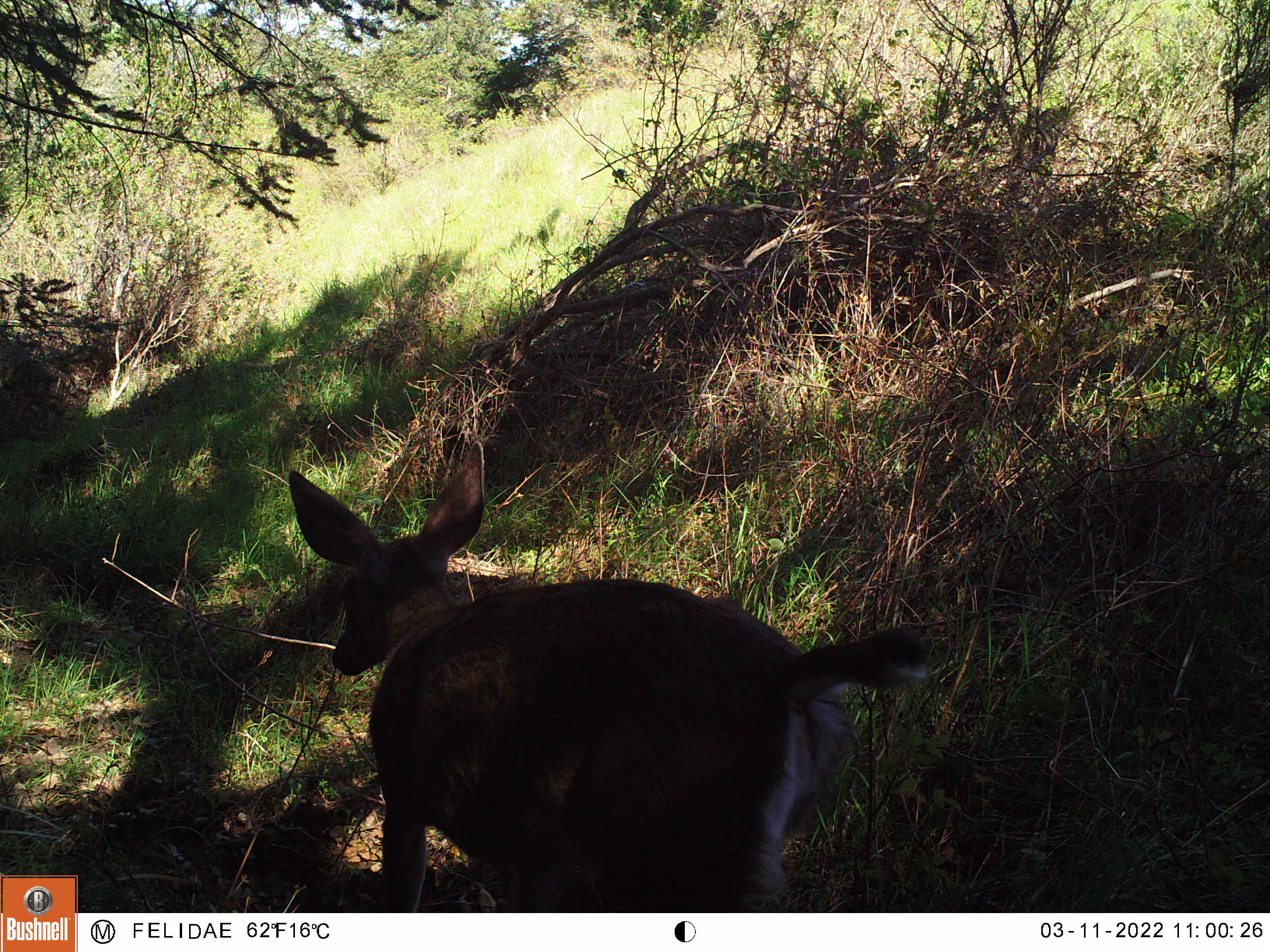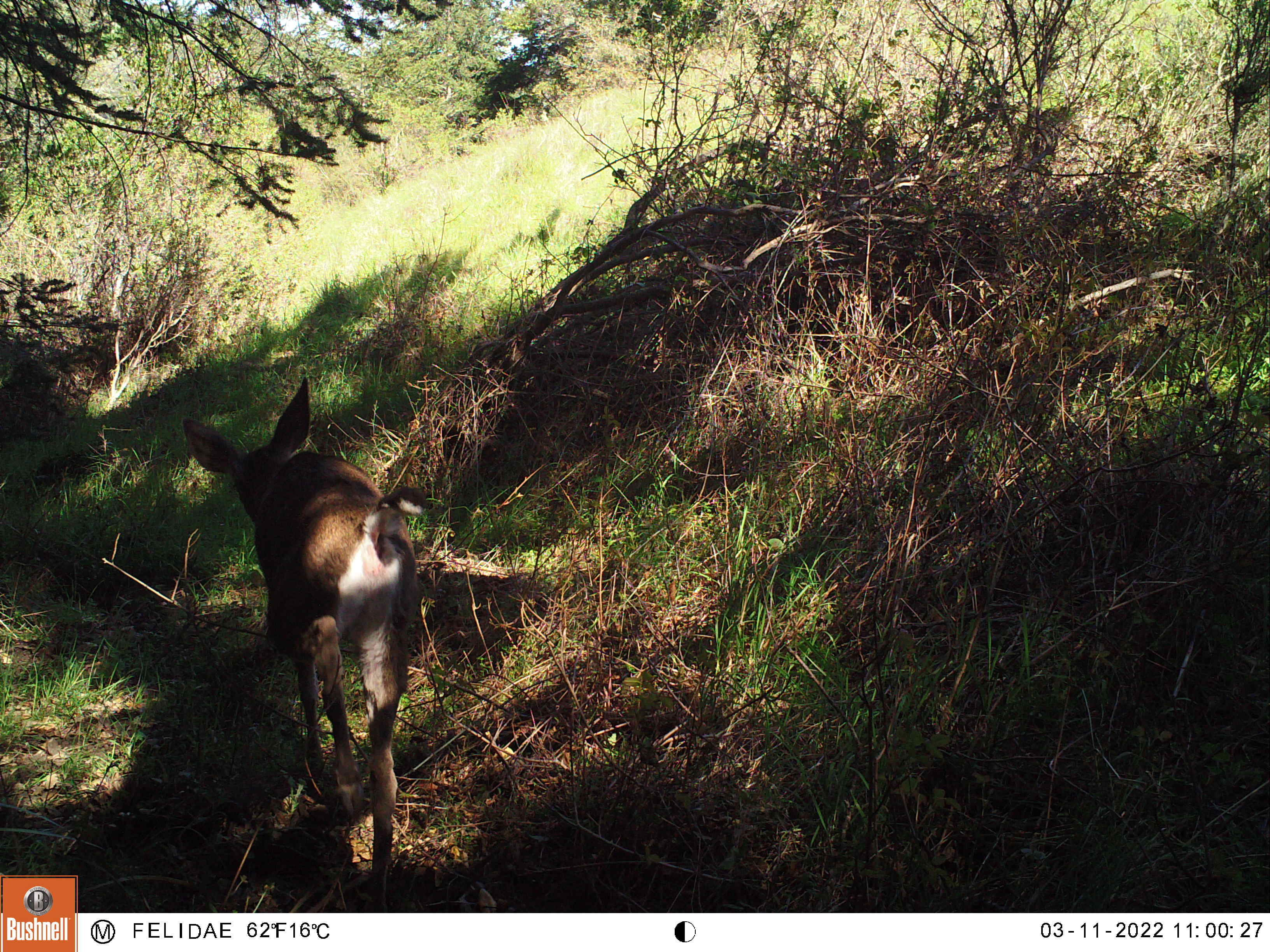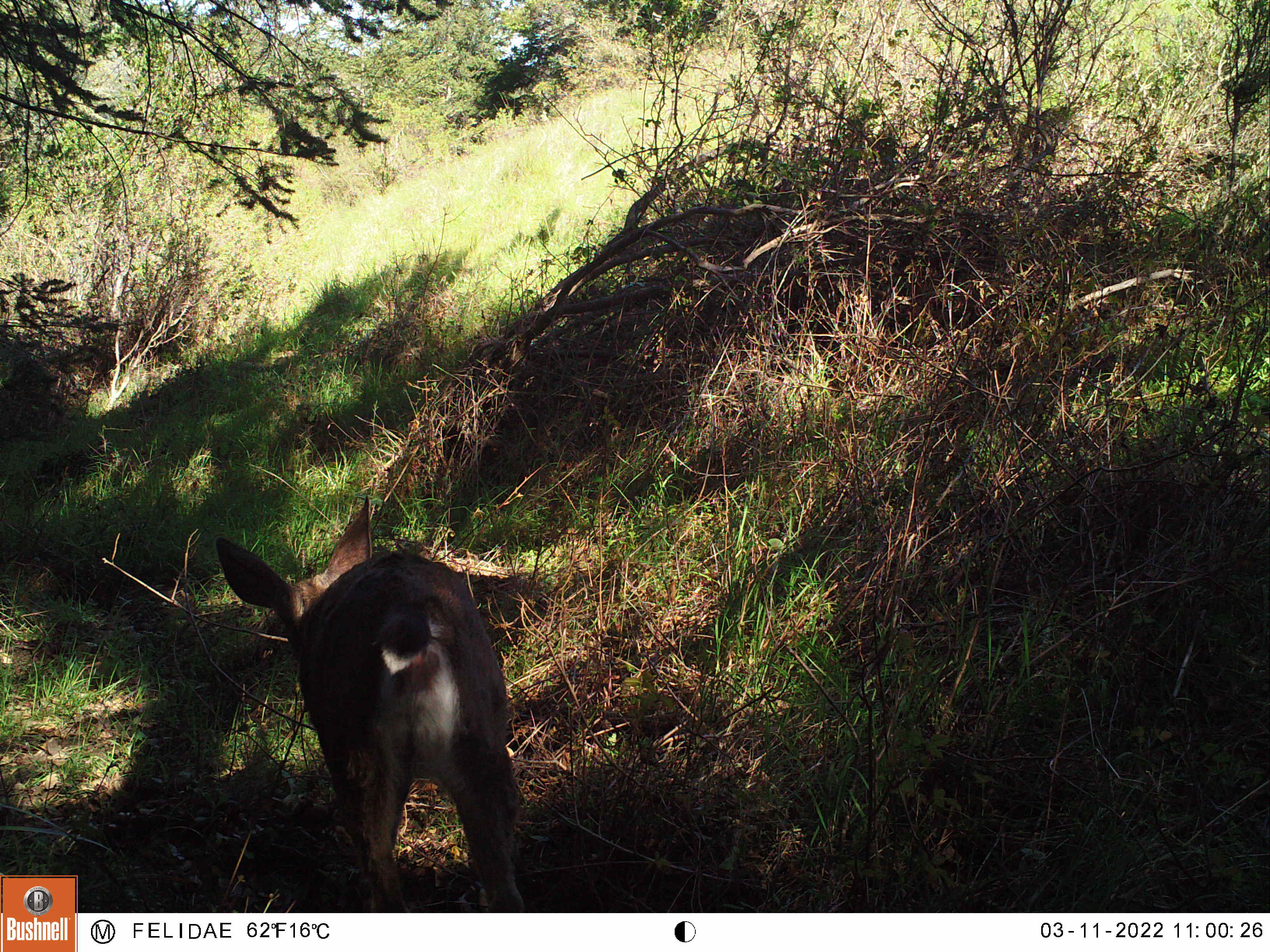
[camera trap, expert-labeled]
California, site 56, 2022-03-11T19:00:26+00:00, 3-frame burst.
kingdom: Animalia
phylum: Chordata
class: Mammalia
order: Artiodactyla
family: Cervidae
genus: Odocoileus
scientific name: Odocoileus hemionus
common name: mule deer